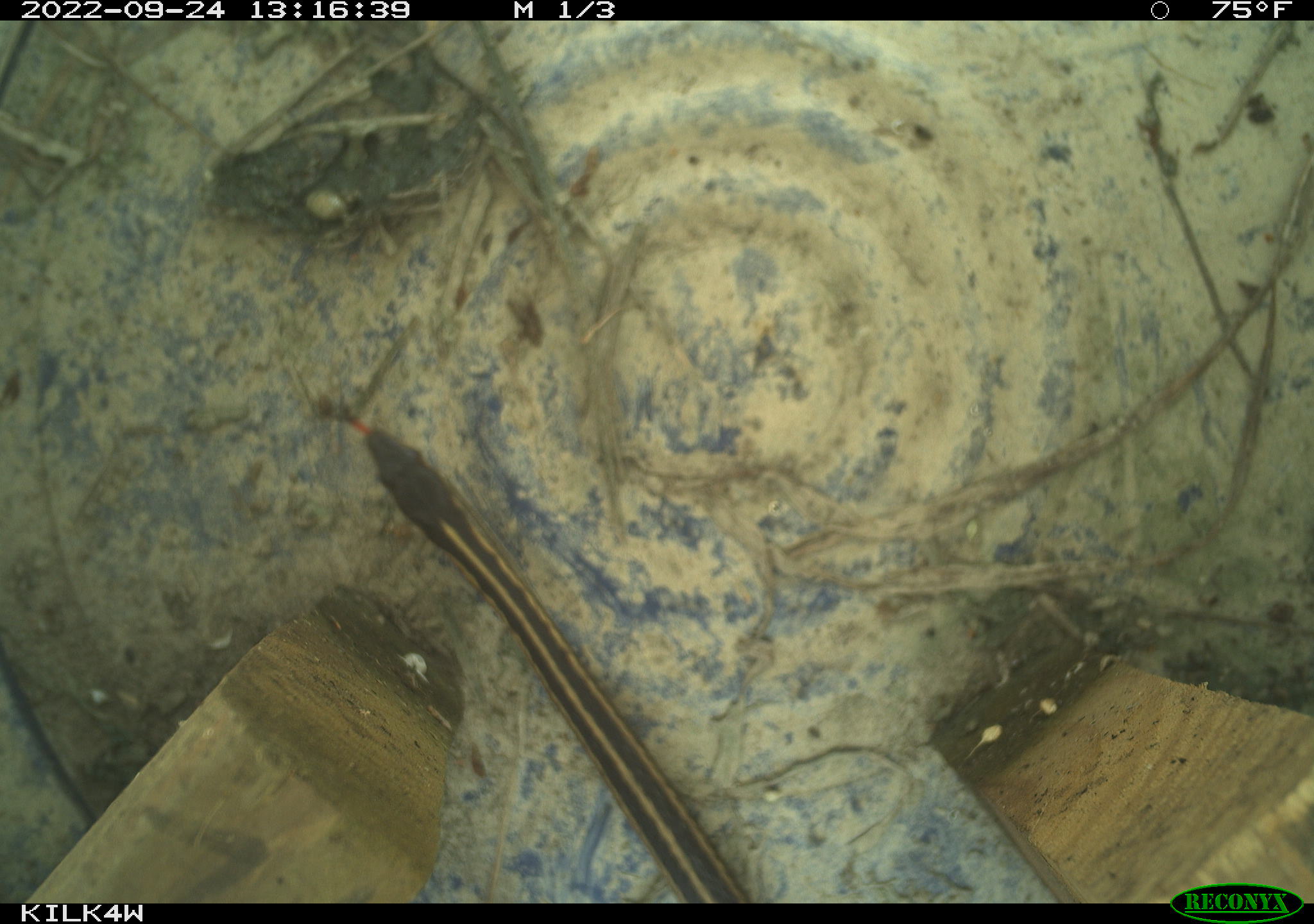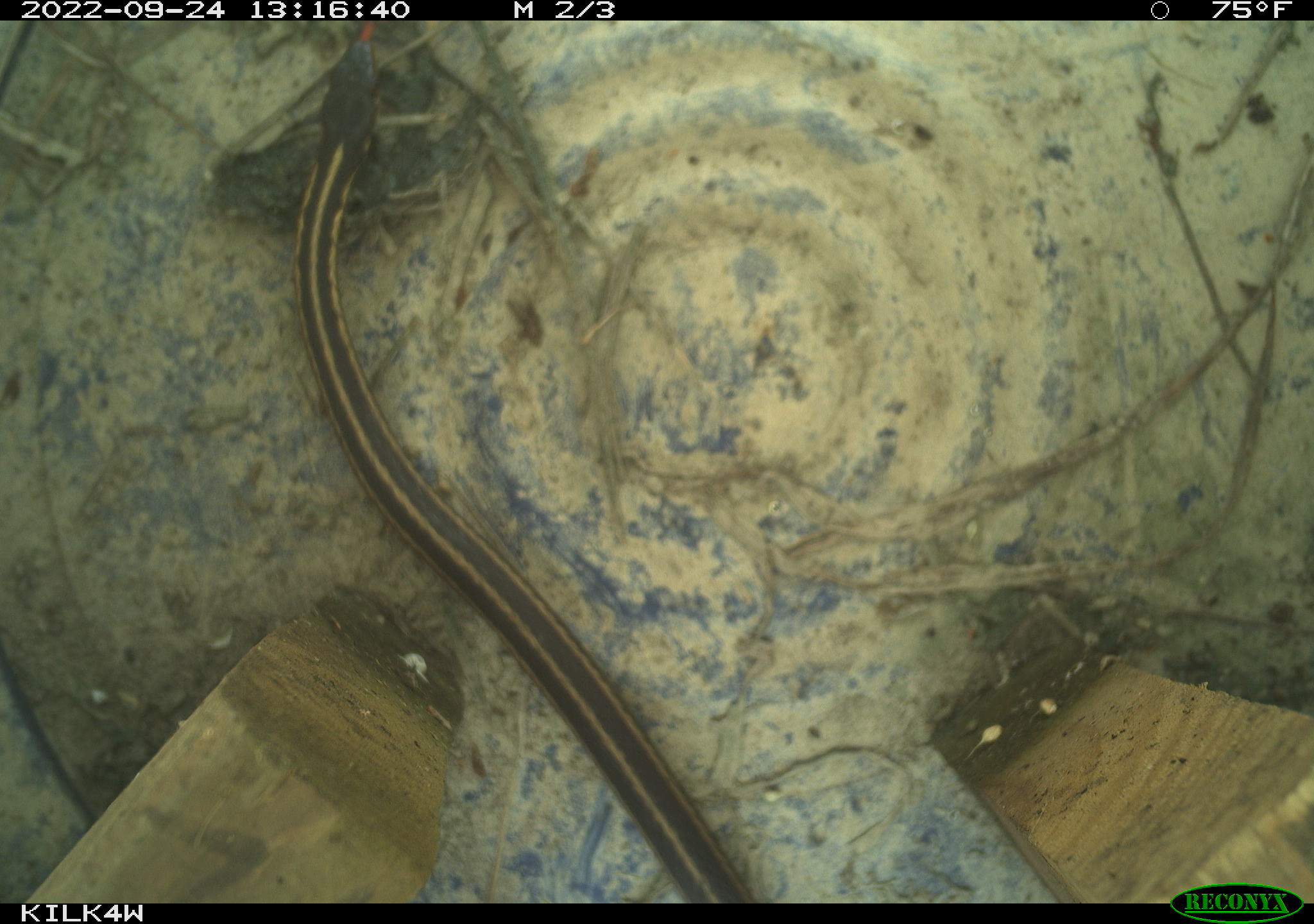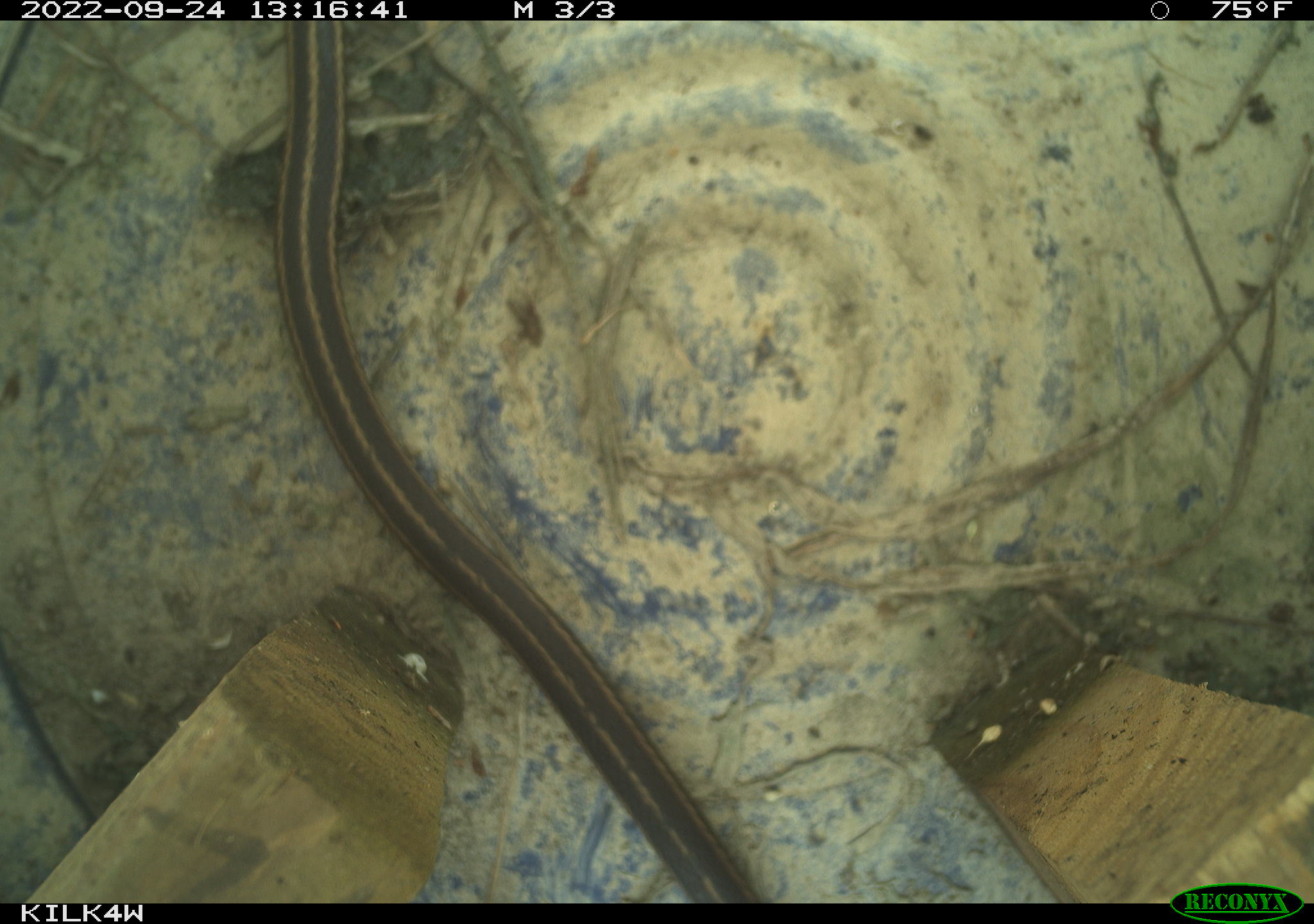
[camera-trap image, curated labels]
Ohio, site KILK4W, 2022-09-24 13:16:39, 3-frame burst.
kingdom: Animalia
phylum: Chordata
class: Reptilia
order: Squamata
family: Colubridae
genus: Thamnophis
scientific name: Thamnophis sirtalis sirtalis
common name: eastern gartersnake